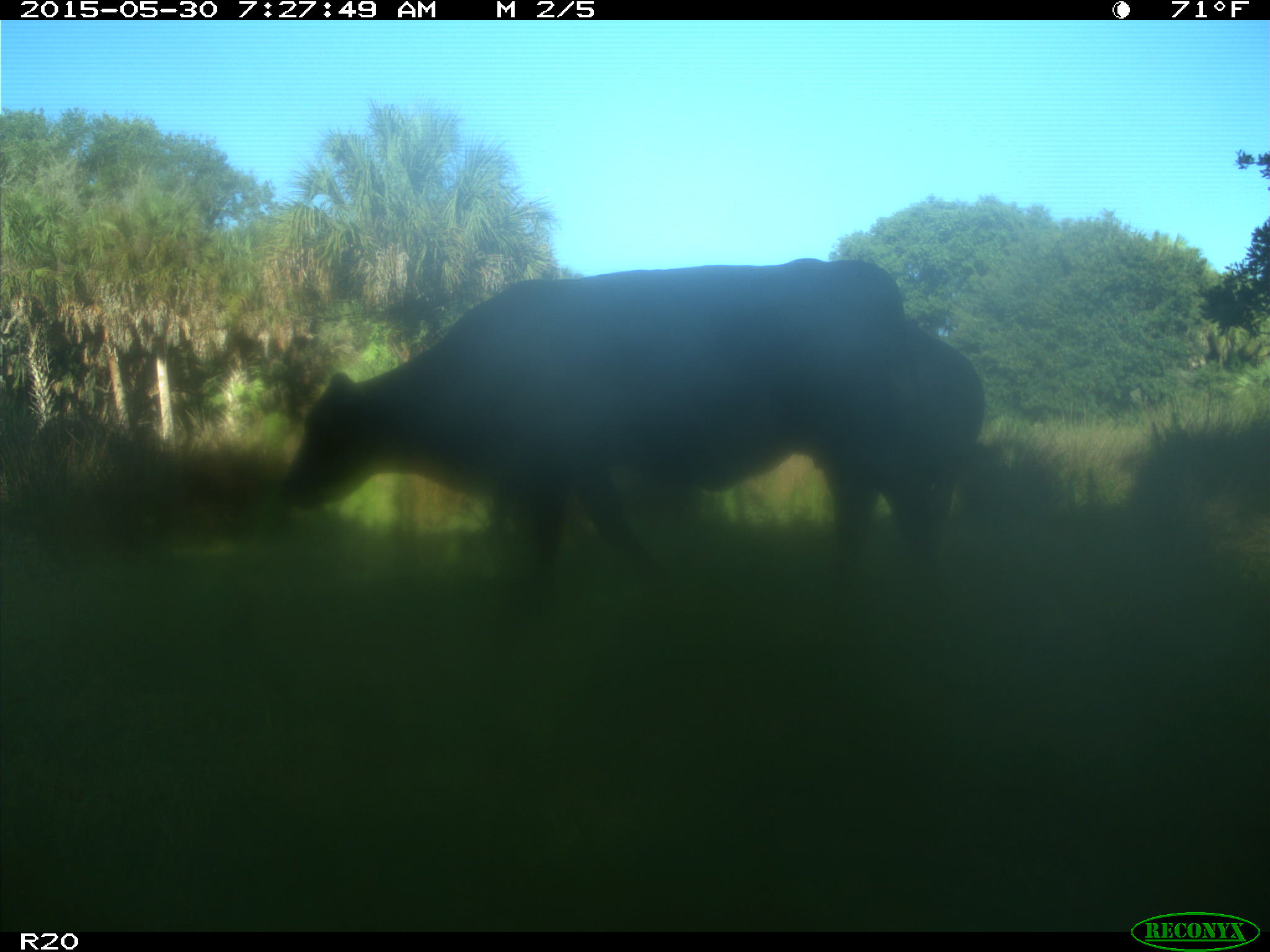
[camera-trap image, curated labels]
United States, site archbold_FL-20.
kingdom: Animalia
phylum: Chordata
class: Mammalia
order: Artiodactyla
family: Bovidae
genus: Bos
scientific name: Bos taurus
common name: domestic cow